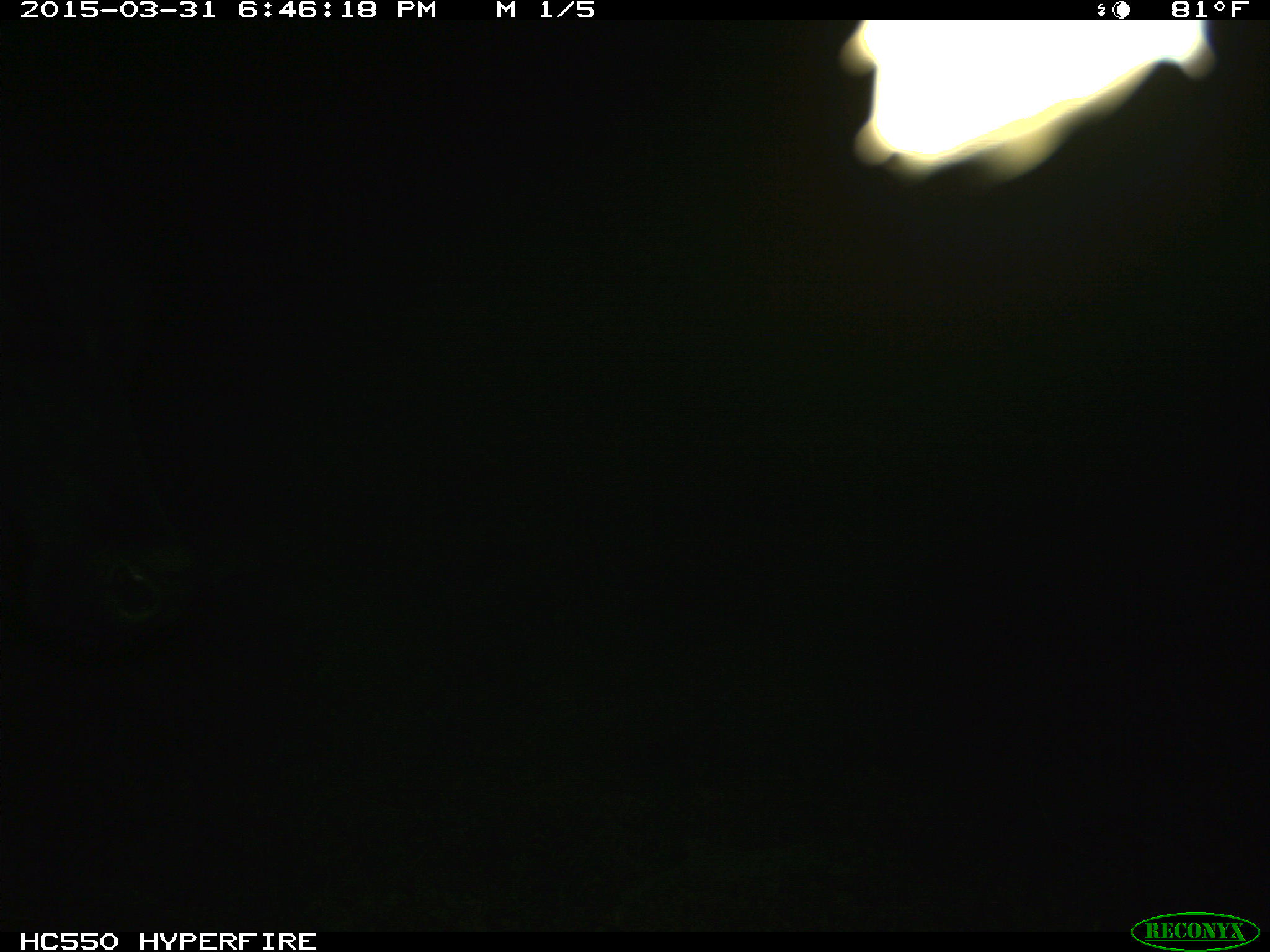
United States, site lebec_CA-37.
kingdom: Animalia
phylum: Chordata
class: Mammalia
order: Artiodactyla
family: Bovidae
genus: Bos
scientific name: Bos taurus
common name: domestic cow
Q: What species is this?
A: Bos taurus (domestic cow).